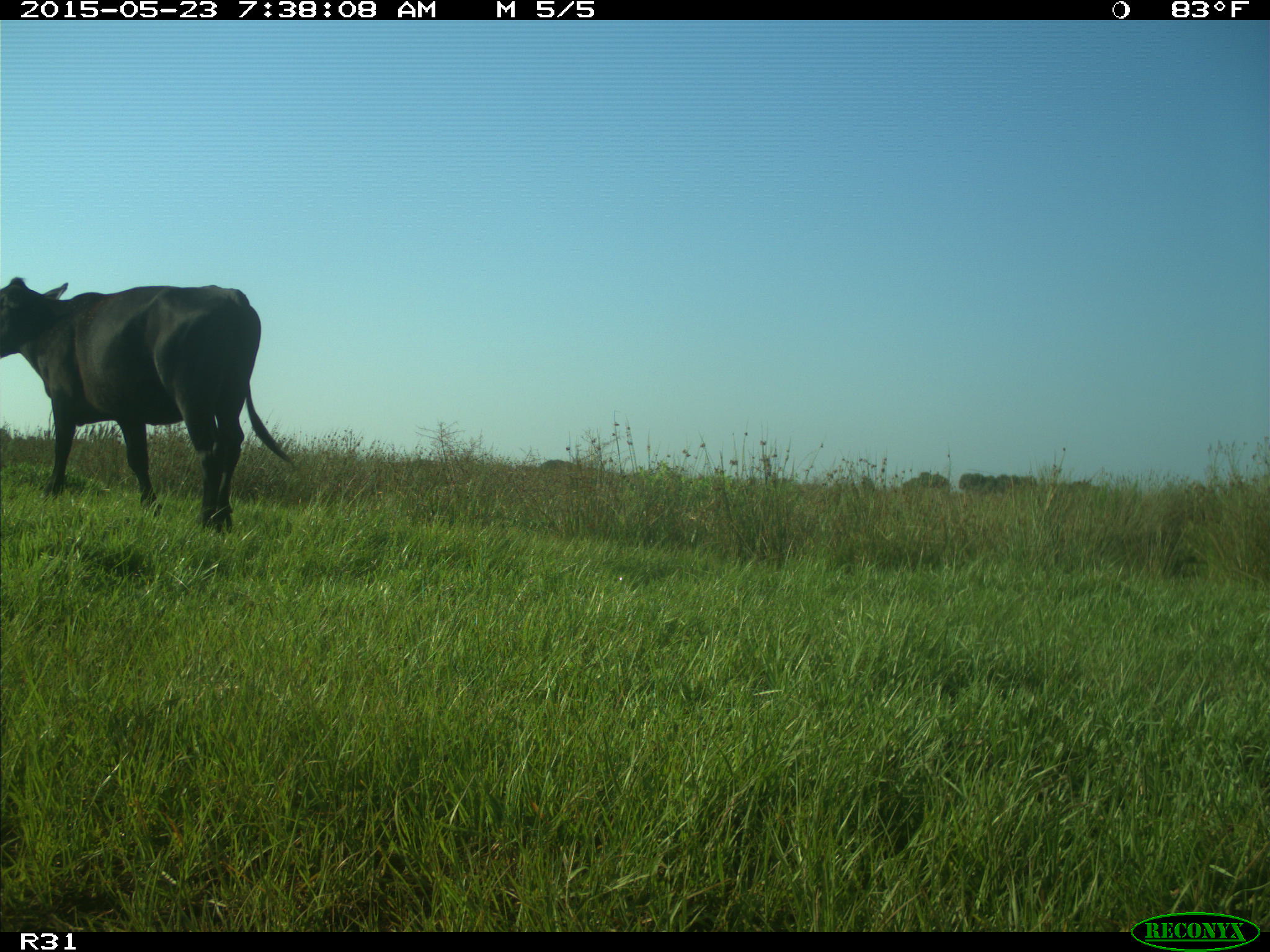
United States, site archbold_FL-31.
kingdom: Animalia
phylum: Chordata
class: Mammalia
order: Artiodactyla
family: Bovidae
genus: Bos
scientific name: Bos taurus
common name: domestic cow